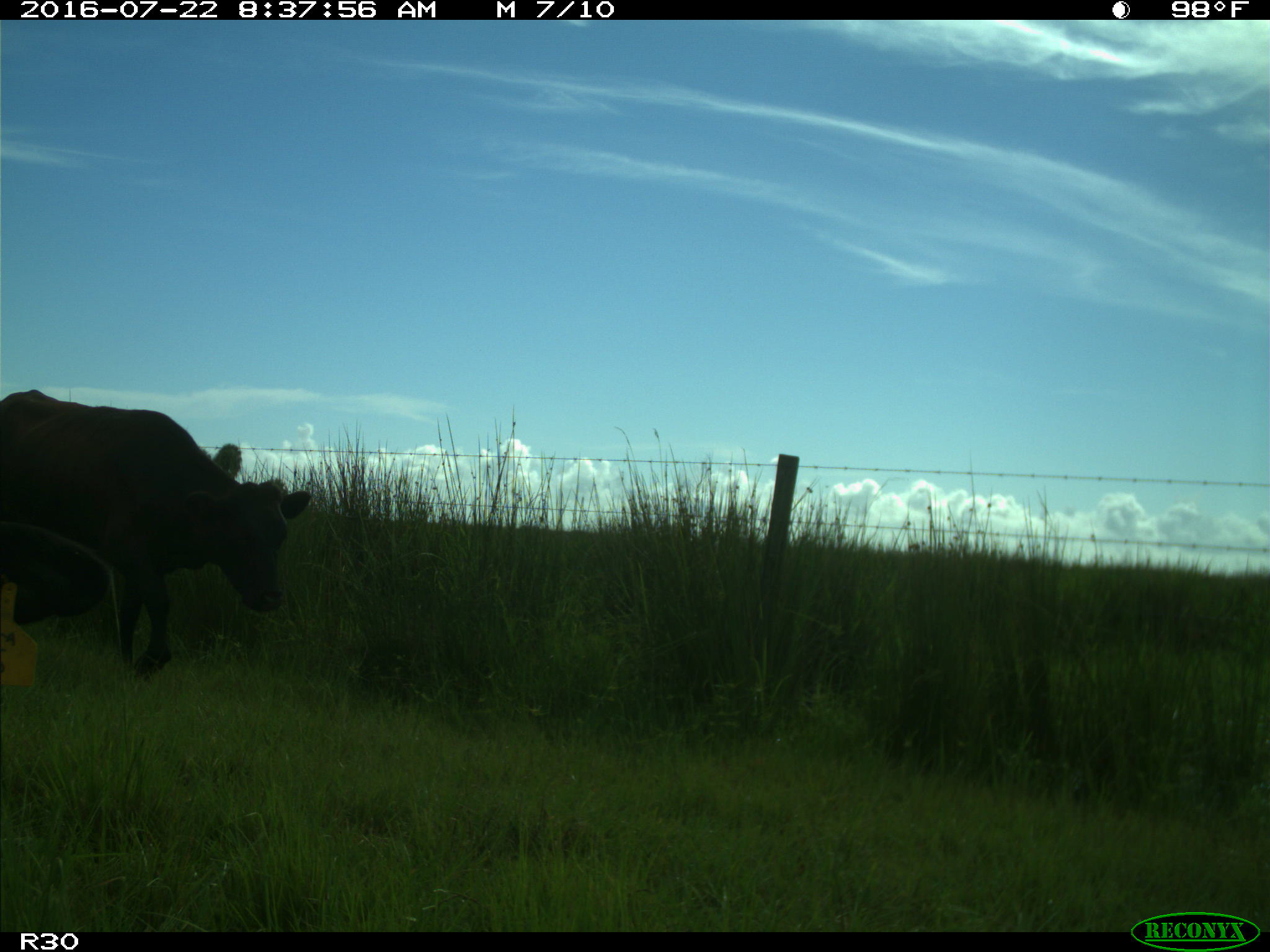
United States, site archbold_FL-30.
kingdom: Animalia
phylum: Chordata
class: Mammalia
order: Artiodactyla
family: Bovidae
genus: Bos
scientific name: Bos taurus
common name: domestic cow